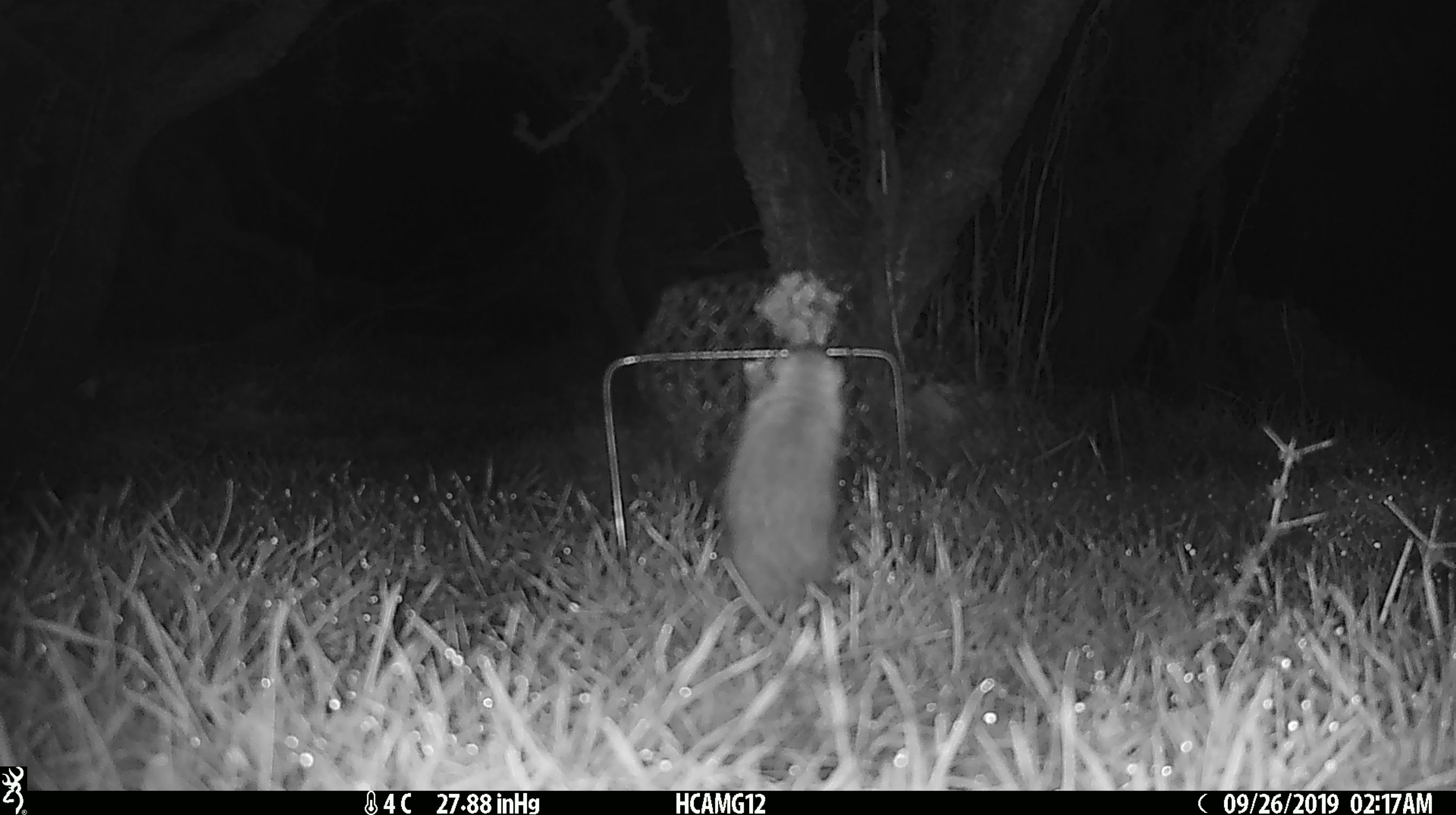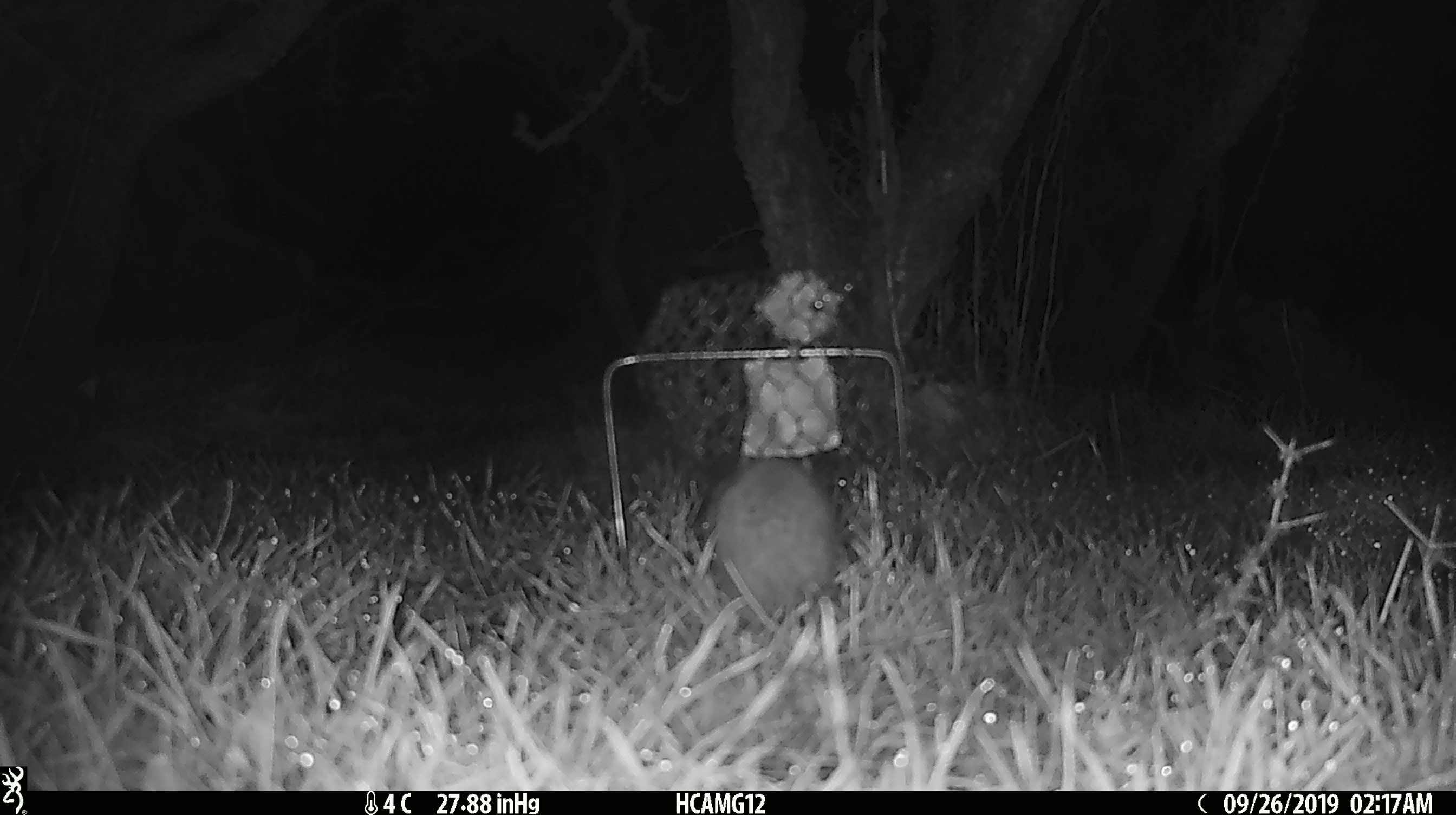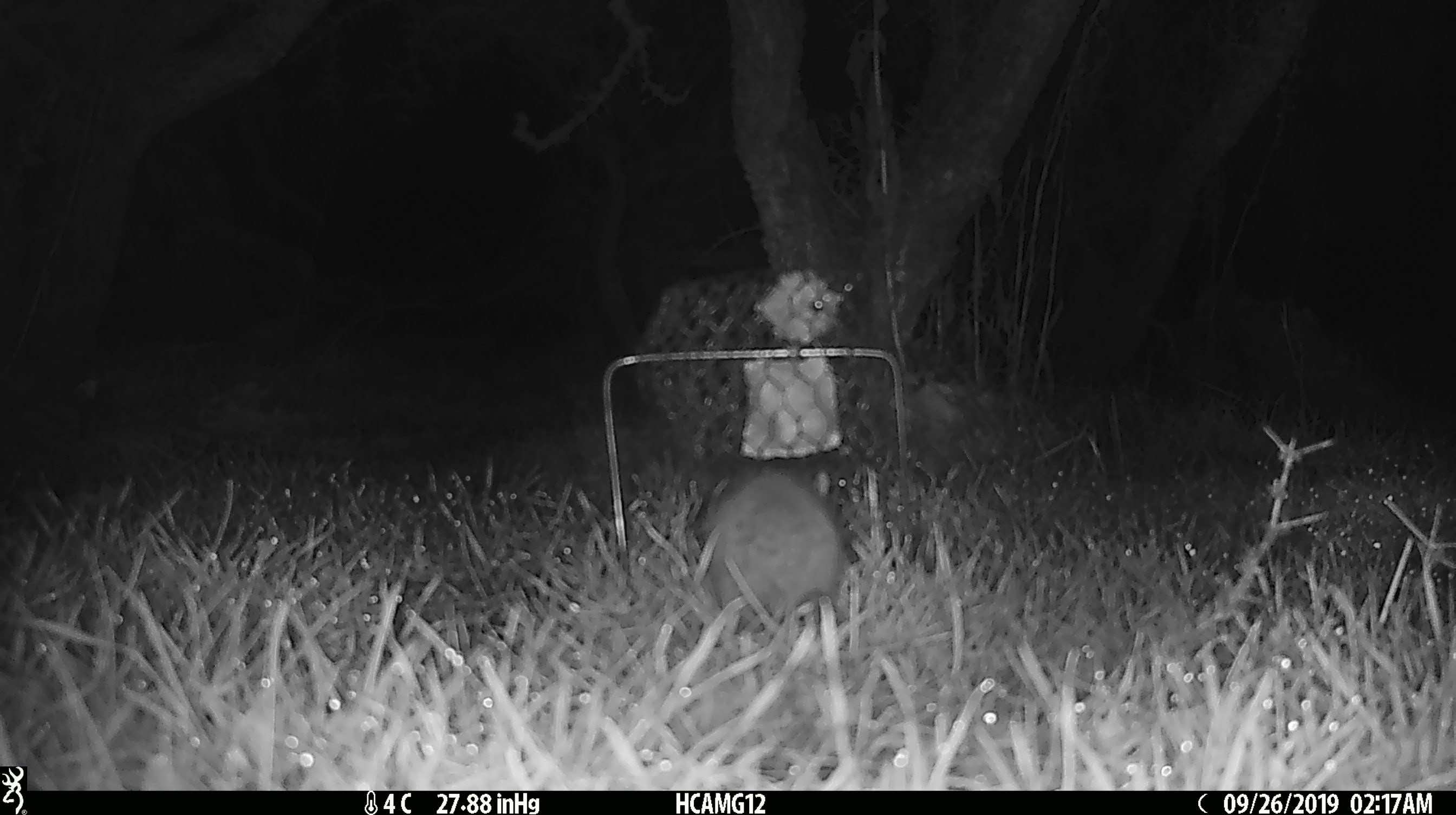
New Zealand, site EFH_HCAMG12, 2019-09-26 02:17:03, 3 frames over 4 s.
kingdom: Animalia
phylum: Chordata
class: Mammalia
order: Rodentia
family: Muridae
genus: Mus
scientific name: Mus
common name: mouse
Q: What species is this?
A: Mouse (Mus).